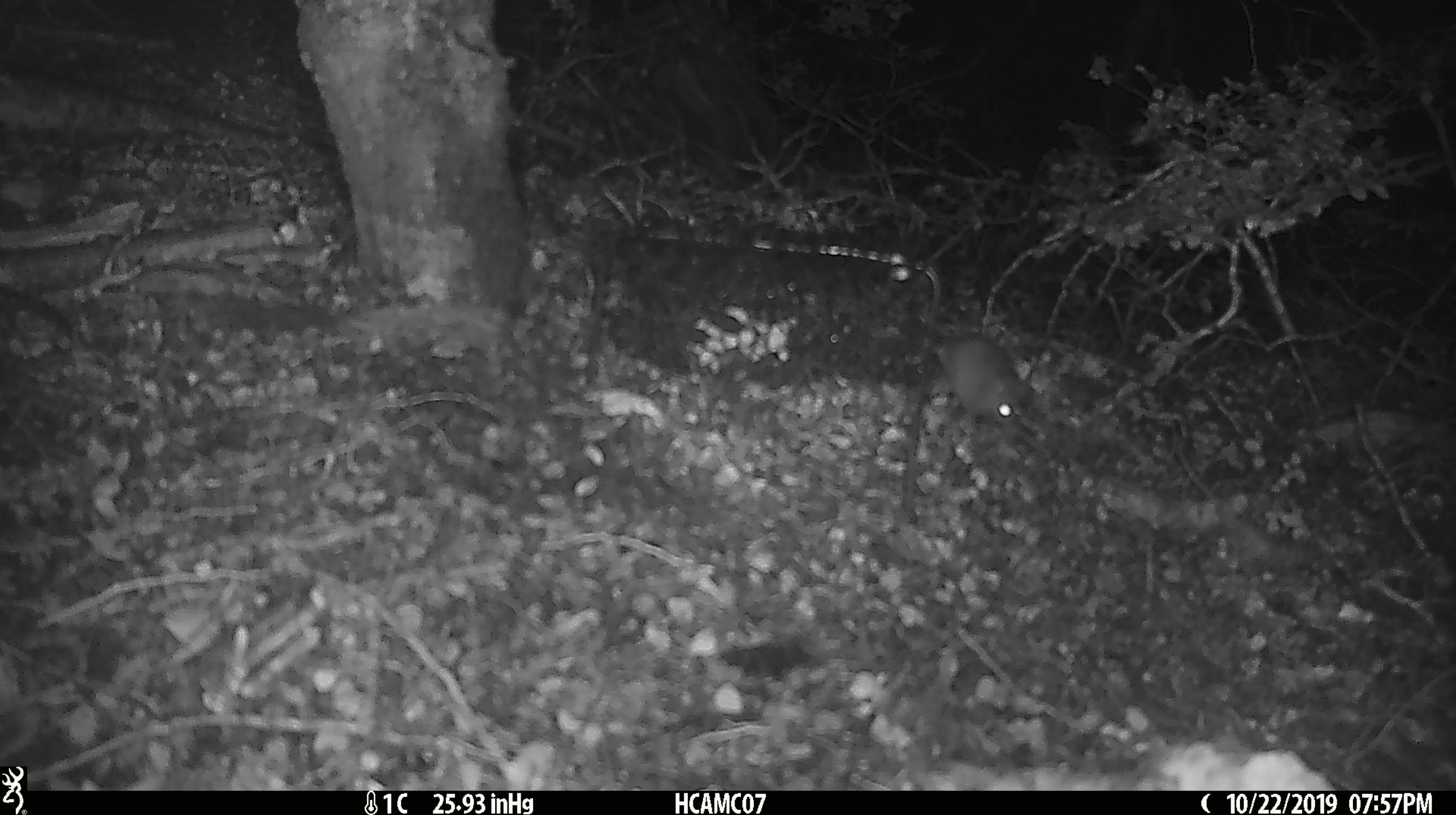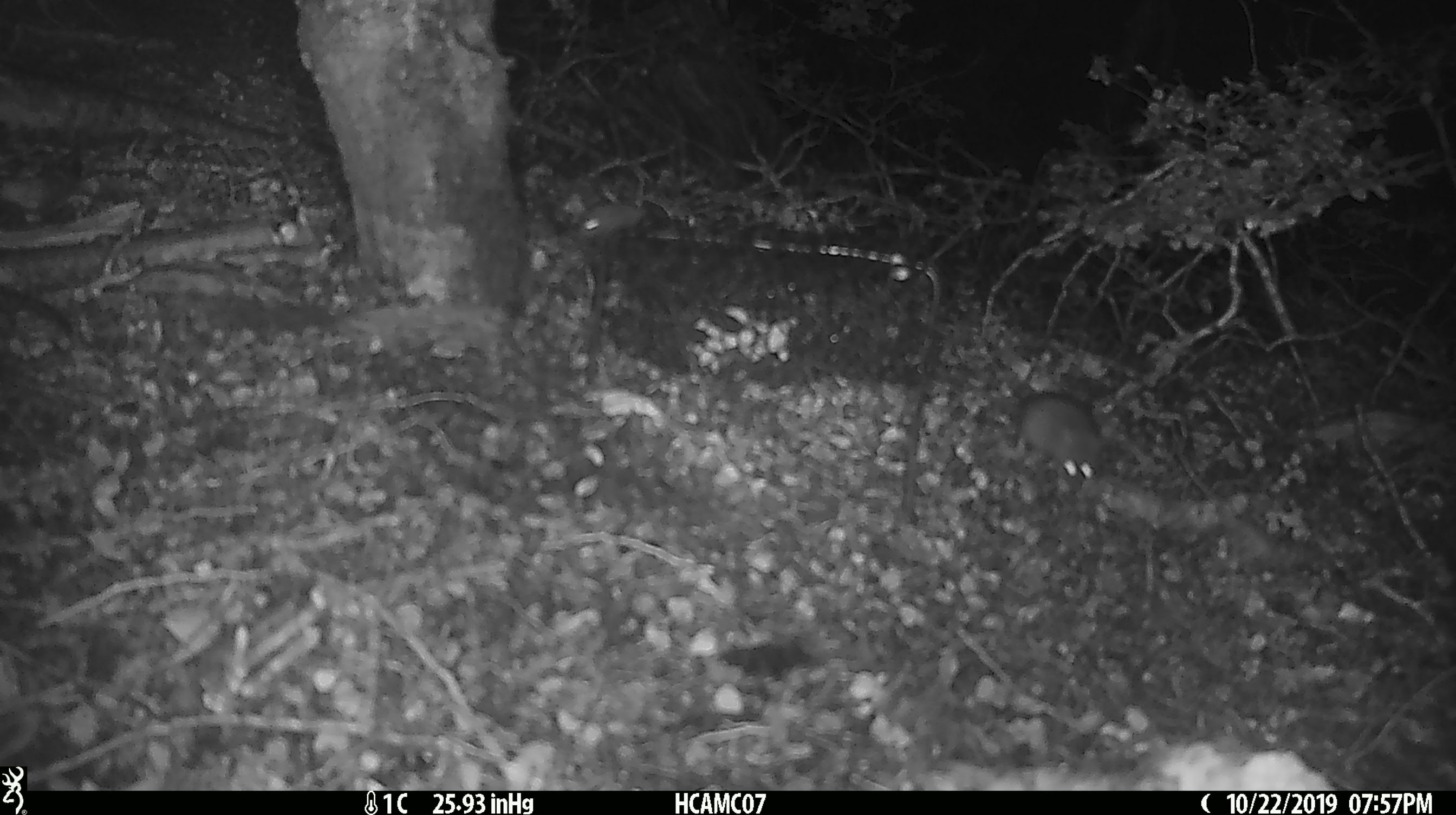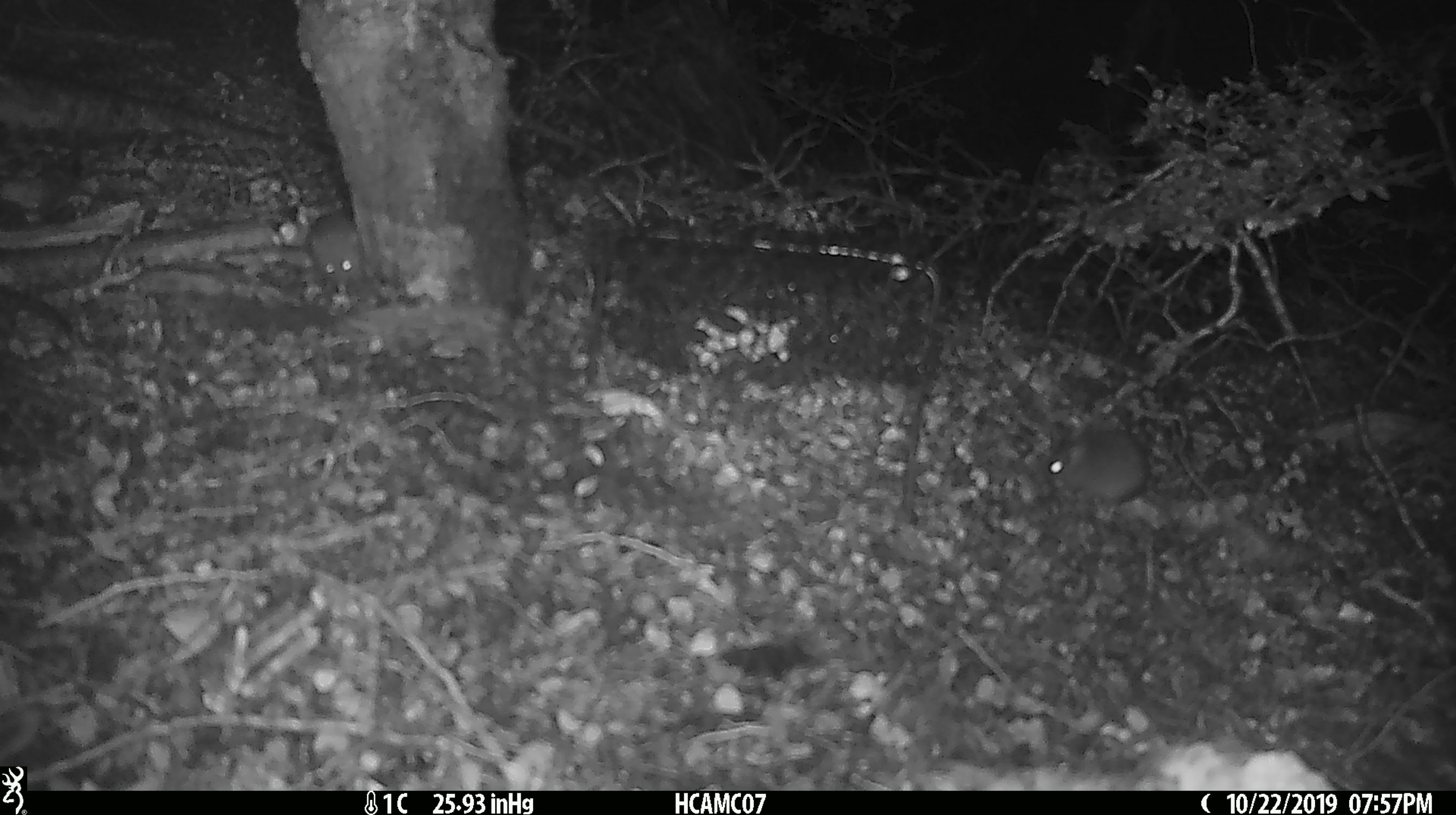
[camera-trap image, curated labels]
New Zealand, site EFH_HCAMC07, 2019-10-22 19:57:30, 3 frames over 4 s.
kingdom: Animalia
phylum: Chordata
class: Mammalia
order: Rodentia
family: Muridae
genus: Mus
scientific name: Mus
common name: mouse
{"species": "mouse (Mus)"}